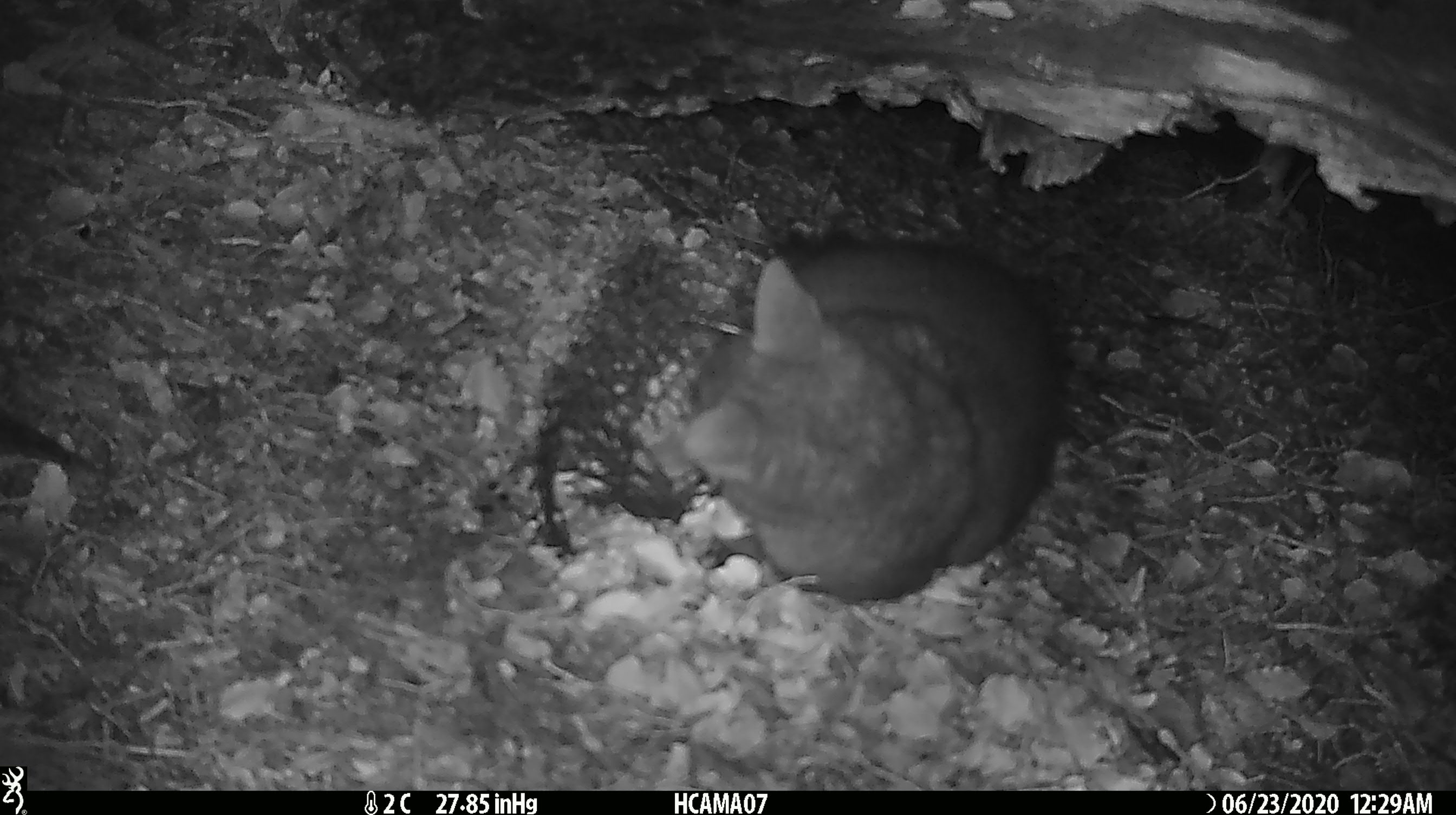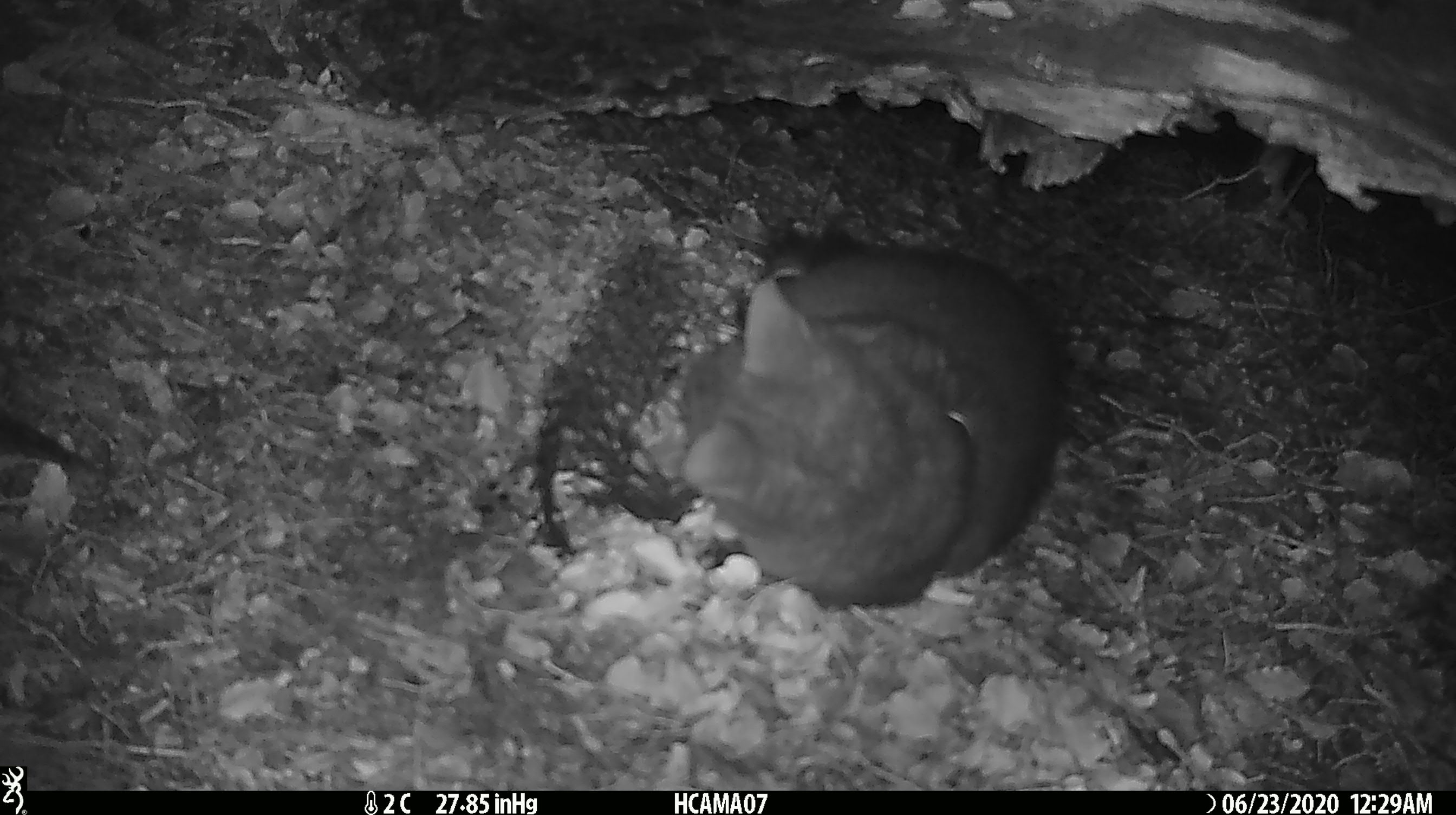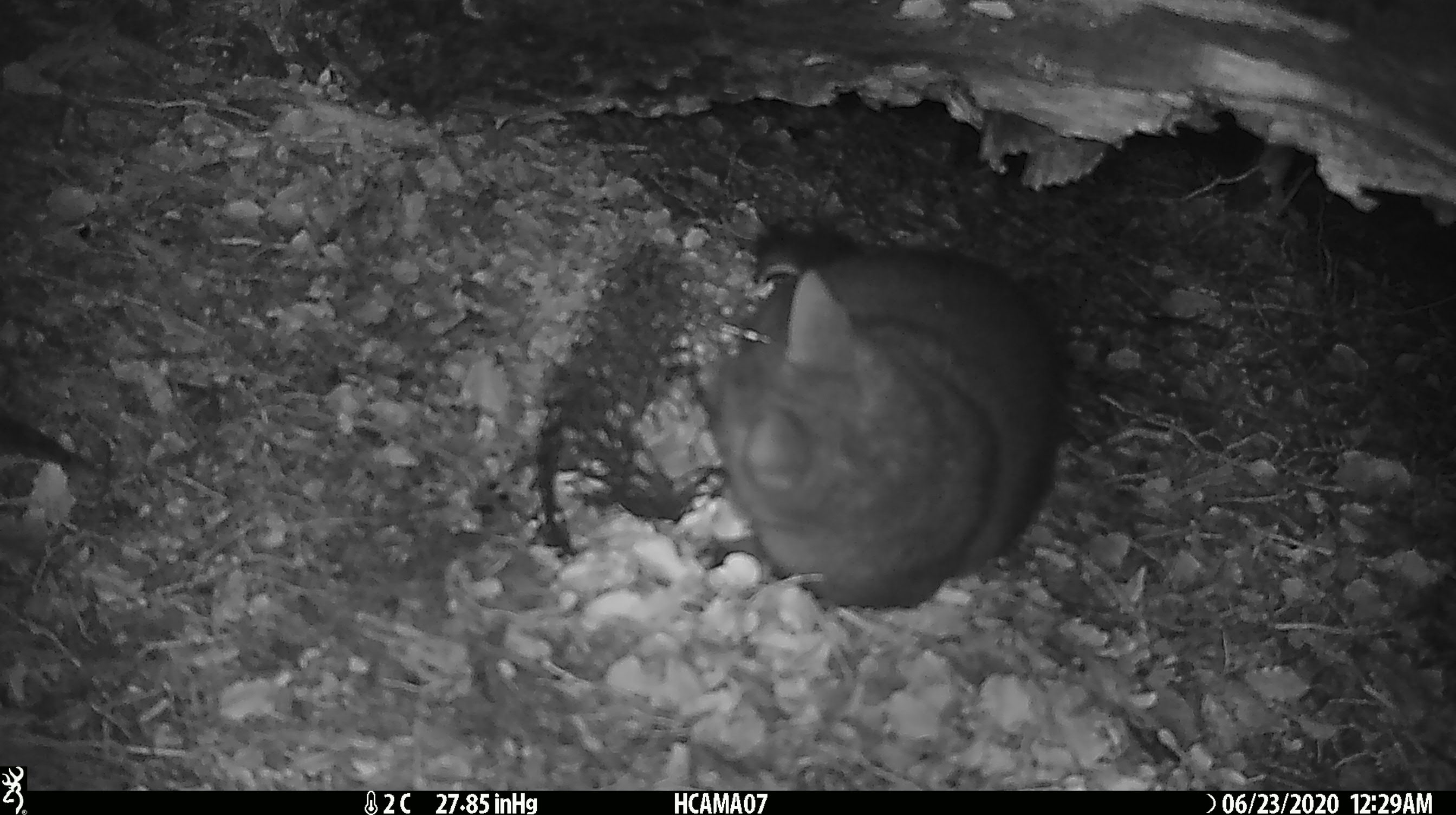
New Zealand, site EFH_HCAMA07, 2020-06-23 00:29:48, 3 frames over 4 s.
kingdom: Animalia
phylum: Chordata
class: Mammalia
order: Diprotodontia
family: Phalangeridae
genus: Trichosurus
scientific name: Trichosurus vulpecula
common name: common brushtail possum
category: possum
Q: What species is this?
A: Possum (common brushtail possum) (Trichosurus vulpecula).